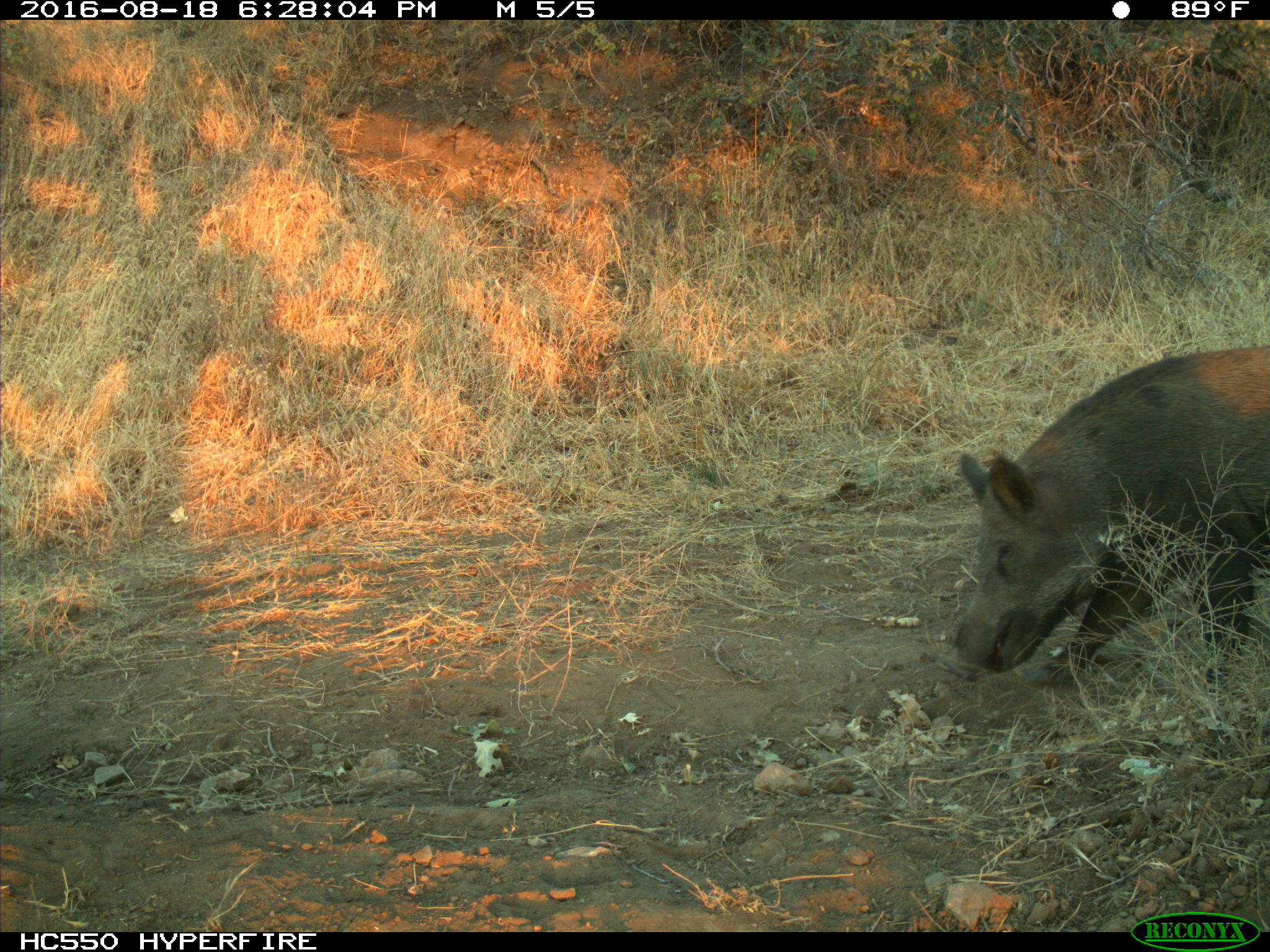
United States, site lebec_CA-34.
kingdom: Animalia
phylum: Chordata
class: Mammalia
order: Artiodactyla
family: Suidae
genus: Sus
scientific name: Sus scrofa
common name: wild boar